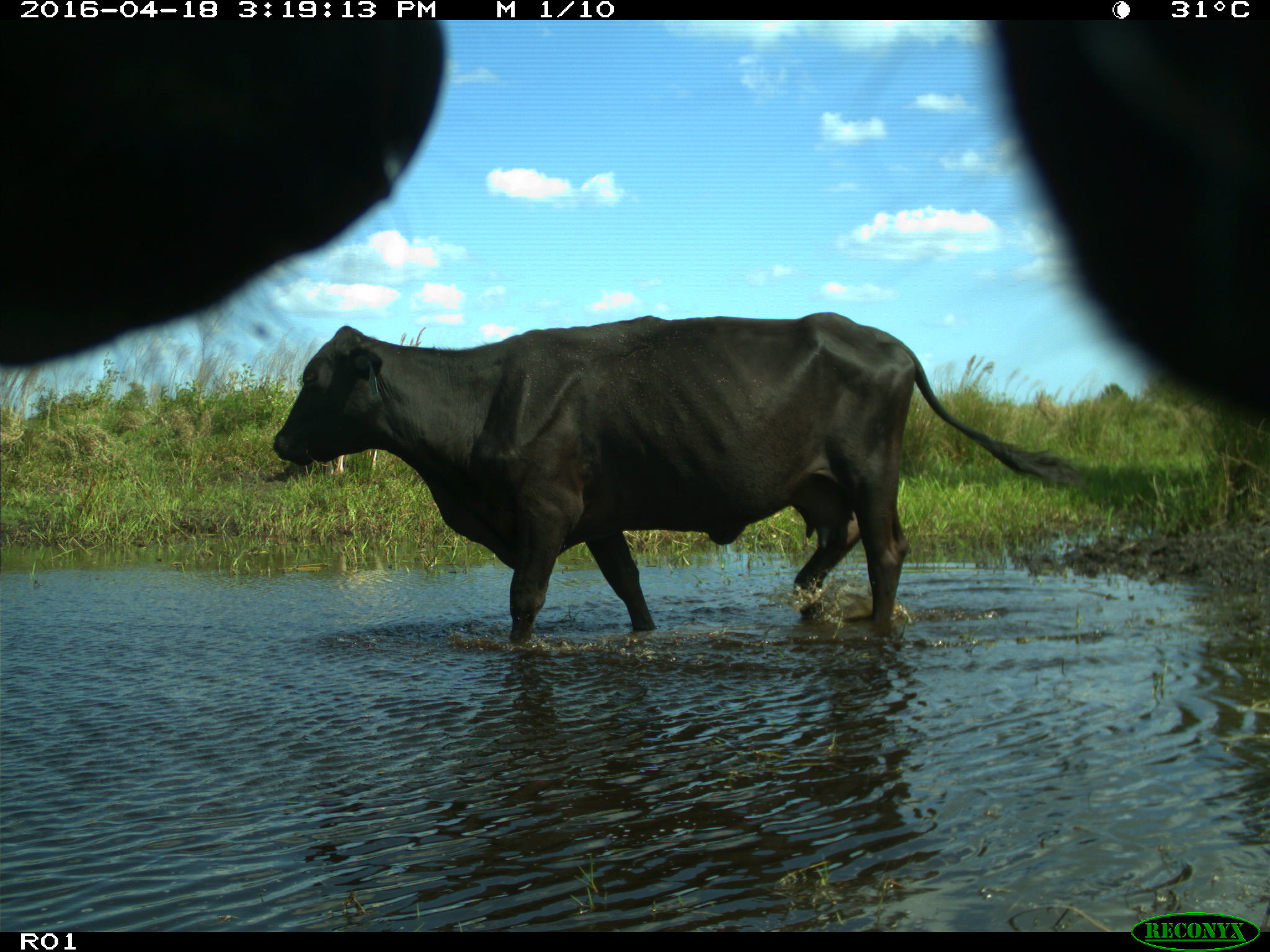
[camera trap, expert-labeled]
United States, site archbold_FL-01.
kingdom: Animalia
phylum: Chordata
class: Mammalia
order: Artiodactyla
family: Bovidae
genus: Bos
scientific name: Bos taurus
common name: domestic cow